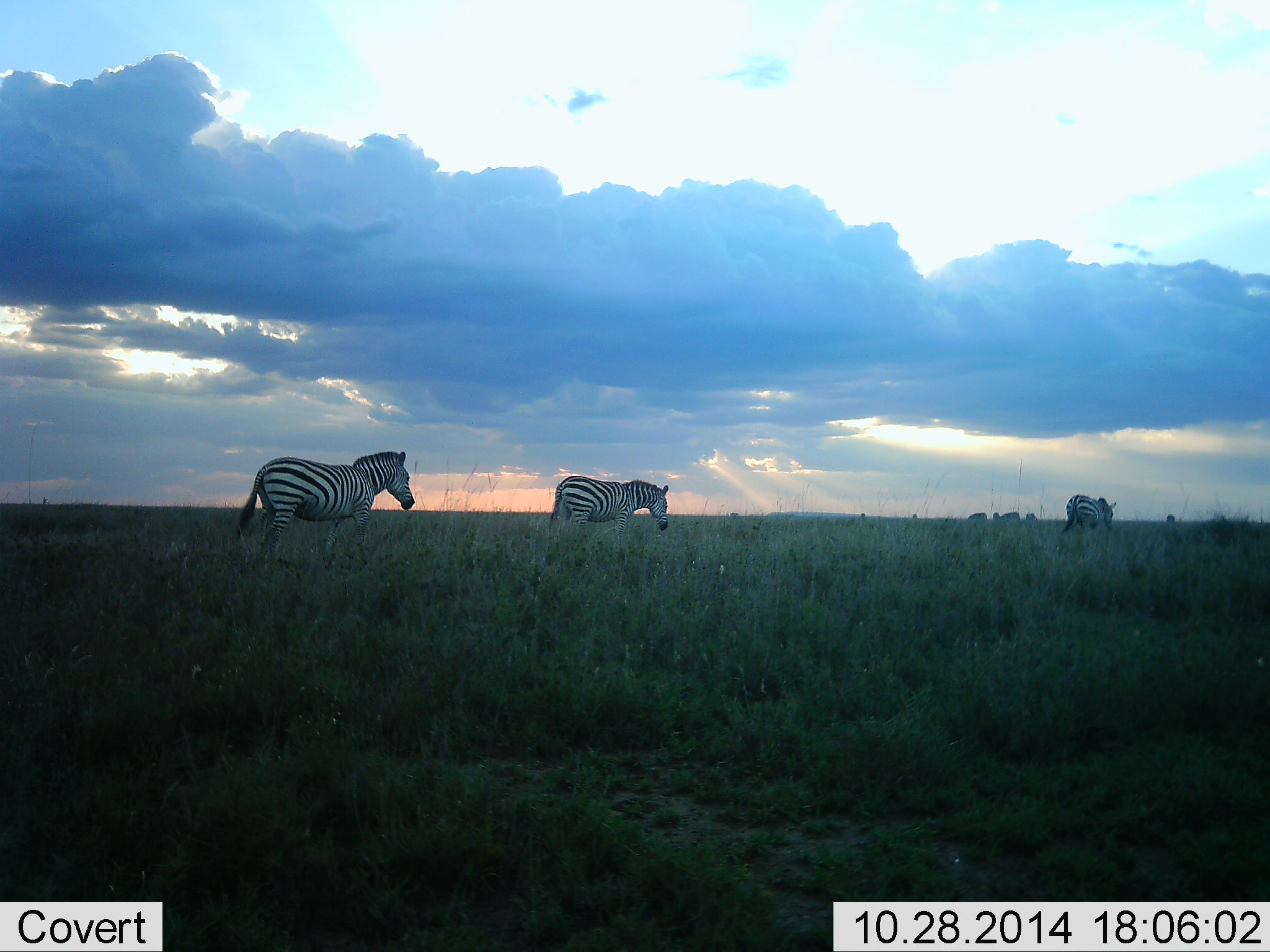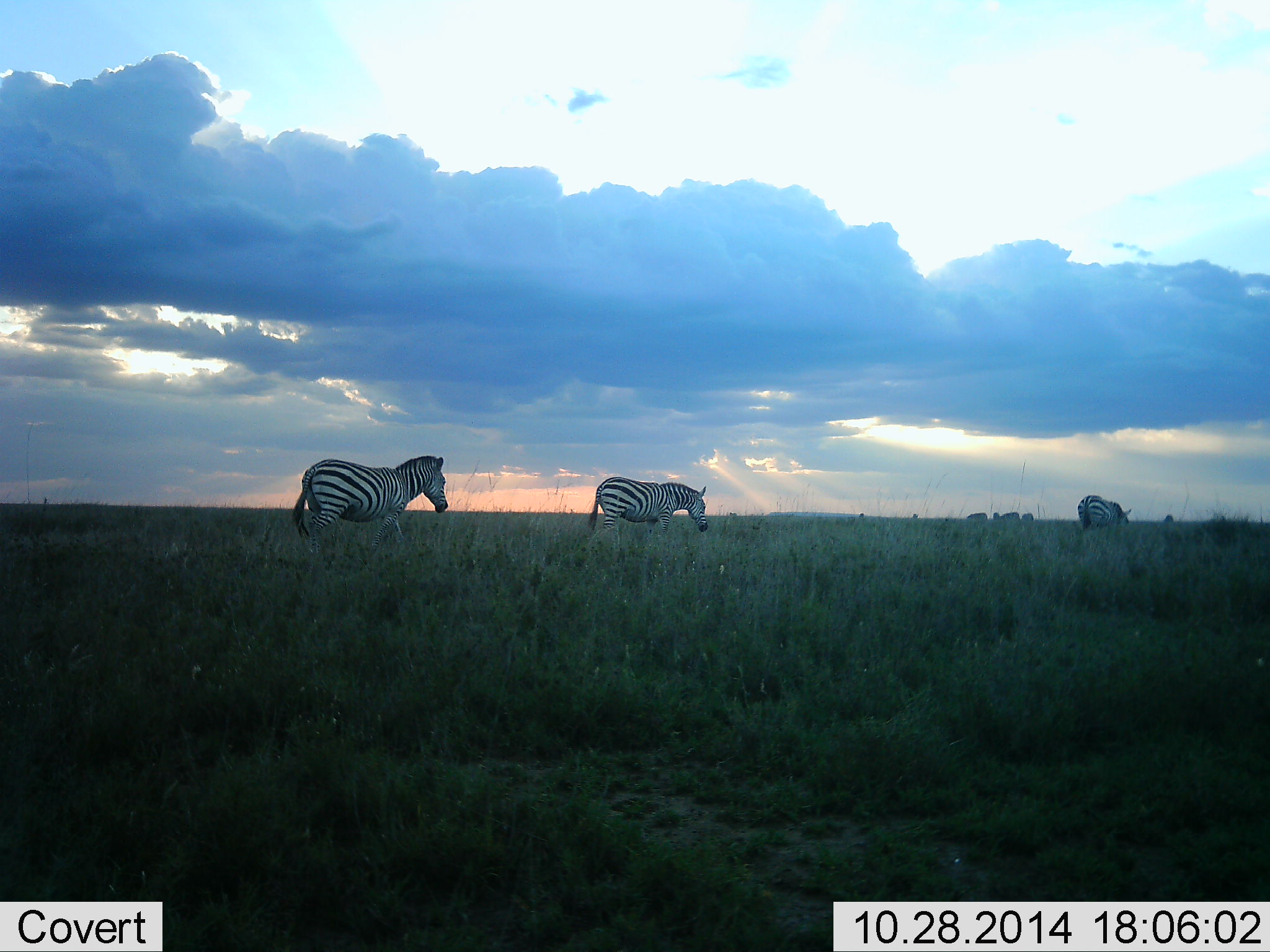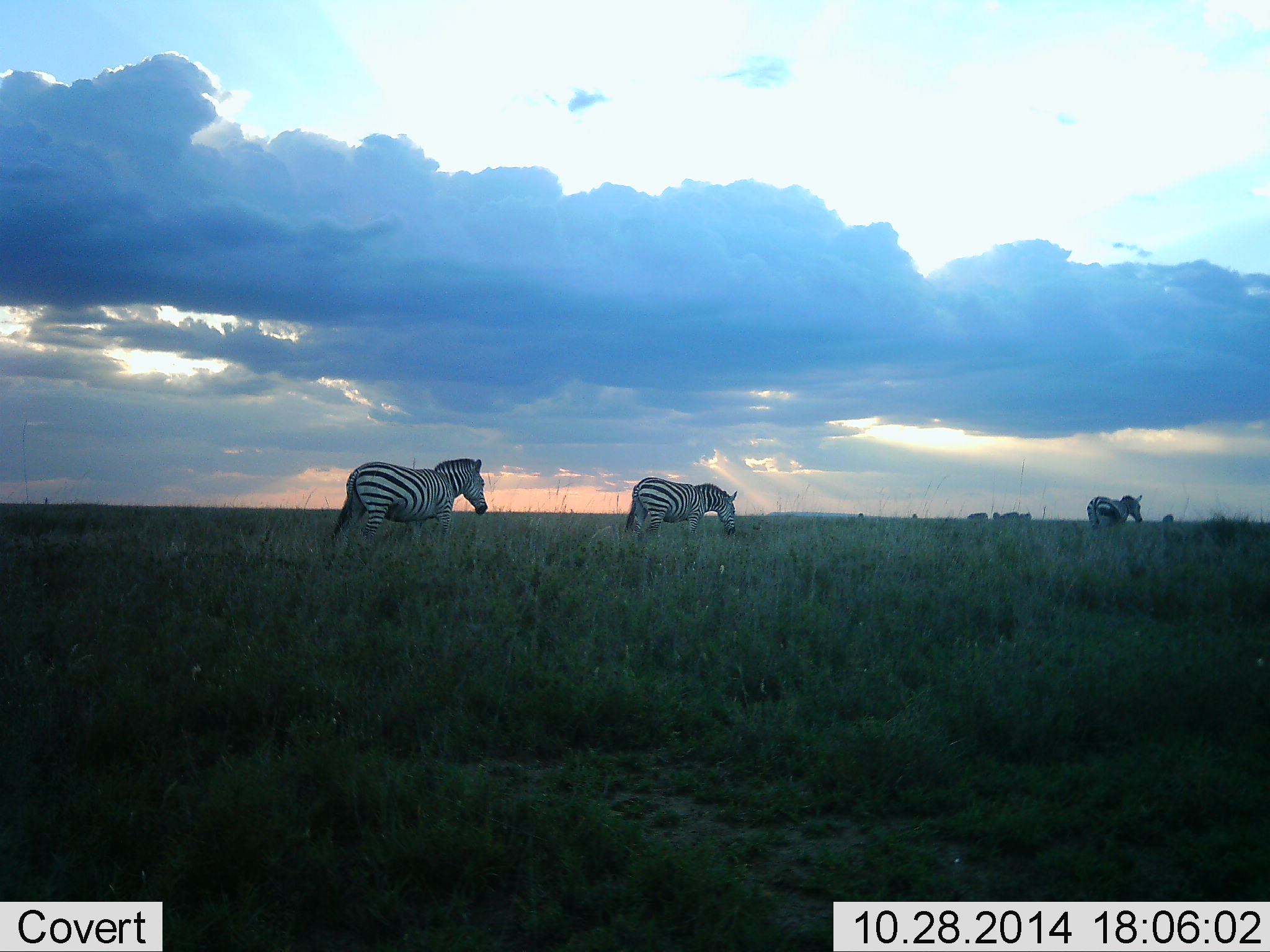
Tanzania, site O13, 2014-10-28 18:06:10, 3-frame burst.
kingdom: Animalia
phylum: Chordata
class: Mammalia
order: Perissodactyla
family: Equidae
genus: Equus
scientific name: Equus quagga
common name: plains zebra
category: zebra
Zebra (plains zebra) (Equus quagga), count 3. Behavior (volunteer vote fractions): standing 0%, resting 0%, moving 100%, interacting 0%. Young present (vote fraction): 0%. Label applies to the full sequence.